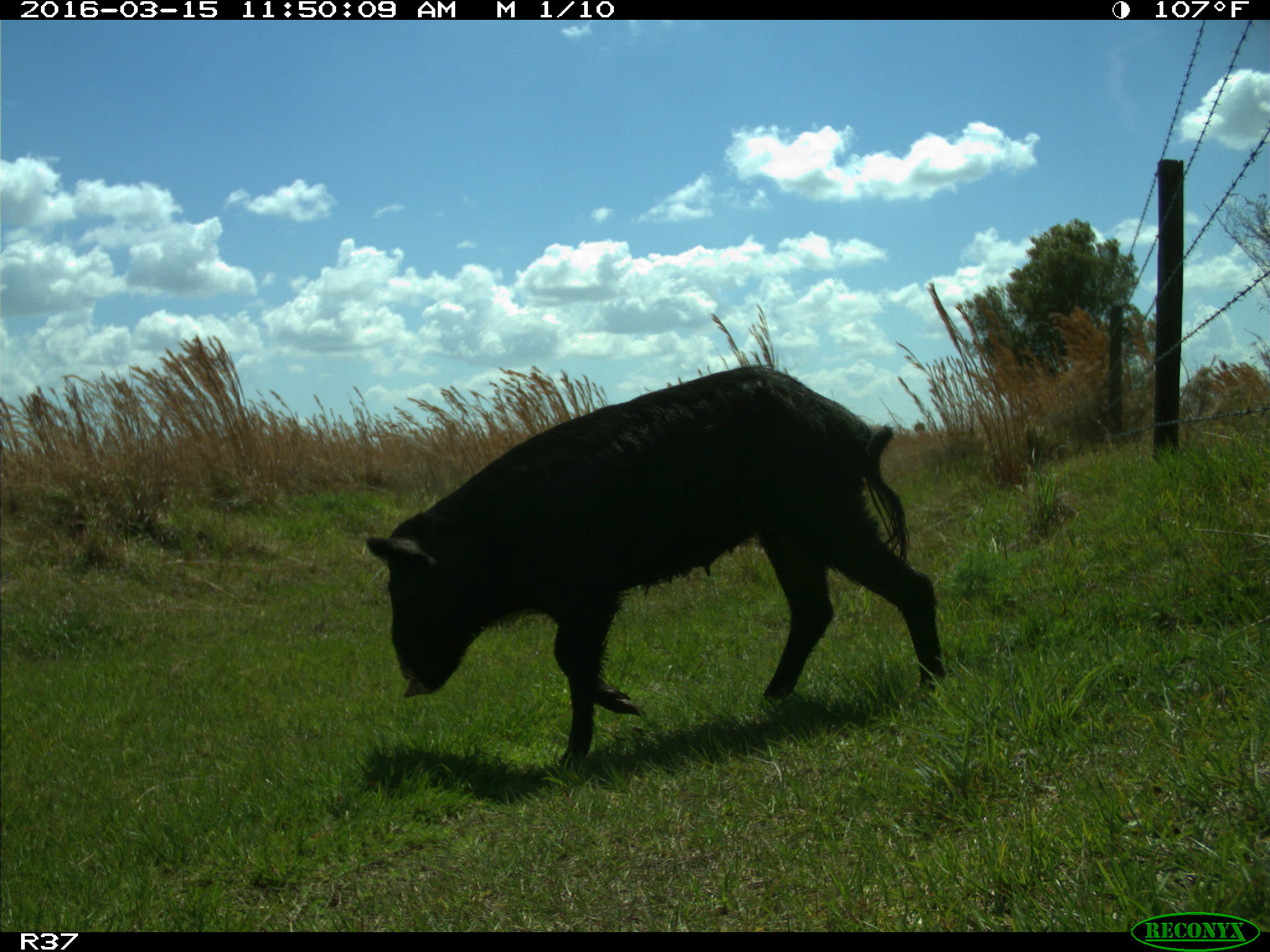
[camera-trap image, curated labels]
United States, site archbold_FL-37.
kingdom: Animalia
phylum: Chordata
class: Mammalia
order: Artiodactyla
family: Suidae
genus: Sus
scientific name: Sus scrofa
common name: wild boar